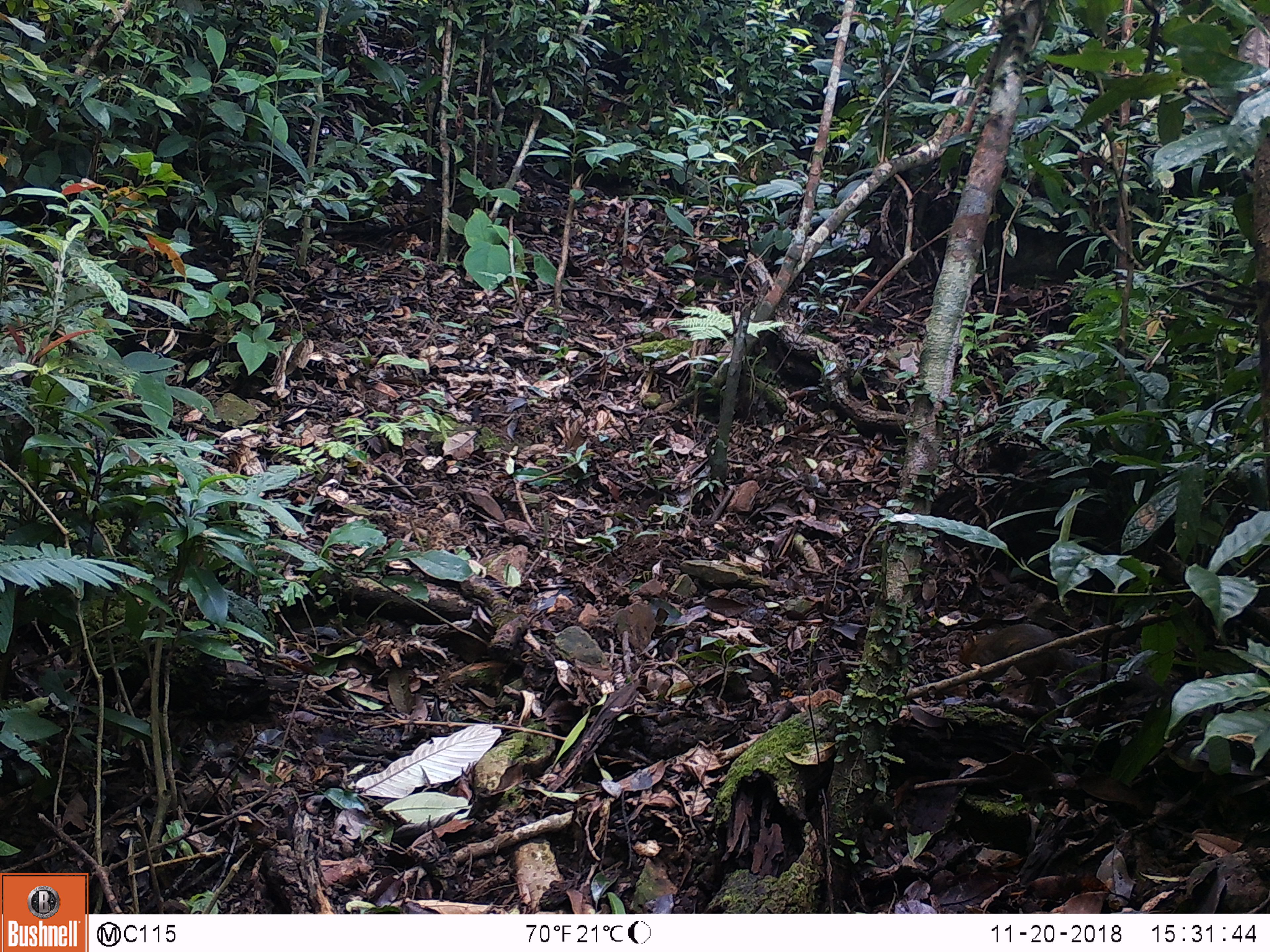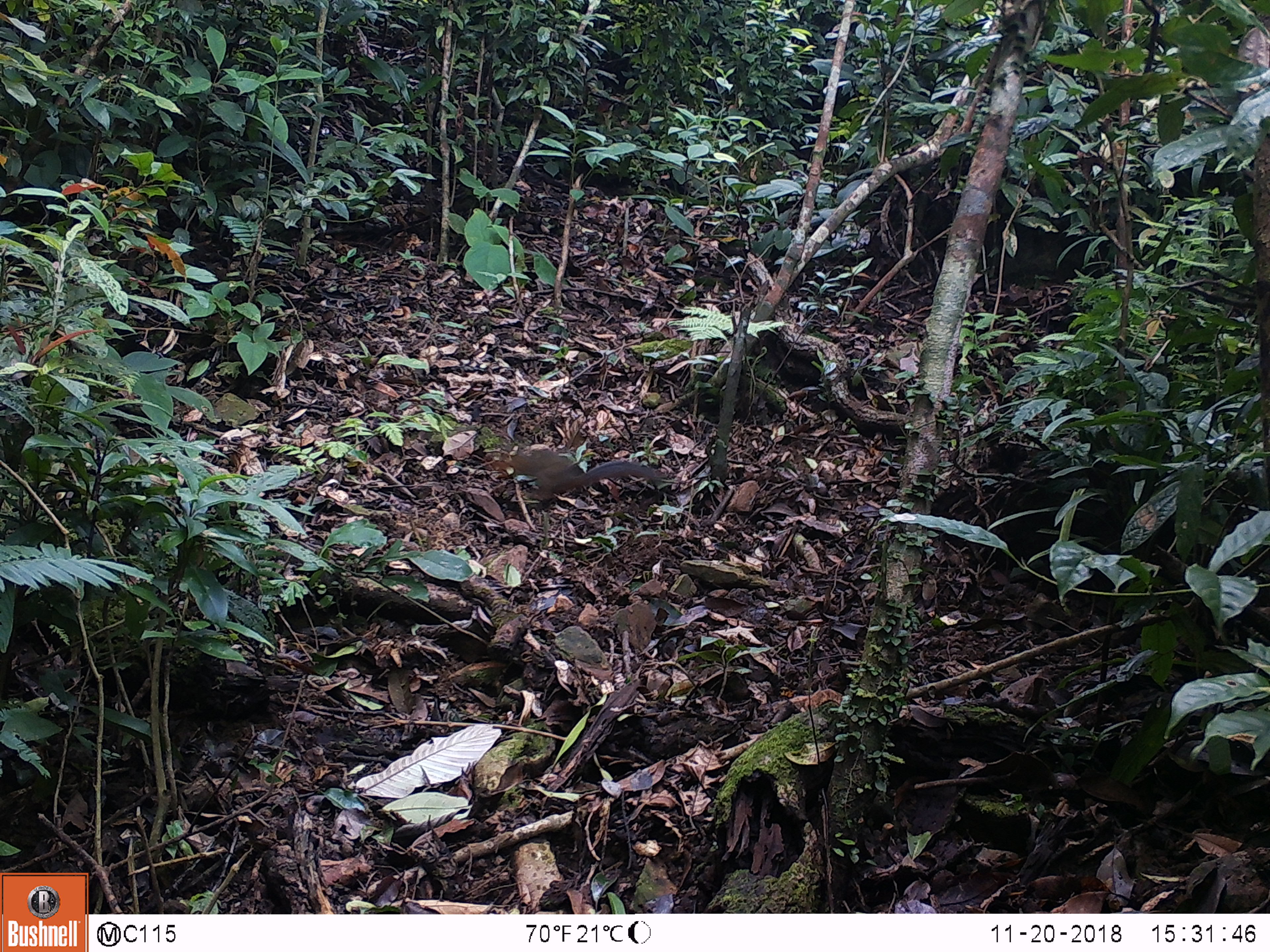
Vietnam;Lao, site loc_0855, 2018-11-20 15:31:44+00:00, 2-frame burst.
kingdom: Animalia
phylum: Chordata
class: Mammalia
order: Rodentia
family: Sciuridae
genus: Dremomys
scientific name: Dremomys rufigenis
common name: red-cheeked squirrel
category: red cheeked squirrel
Red cheeked squirrel (red-cheeked squirrel) (Dremomys rufigenis). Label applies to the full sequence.